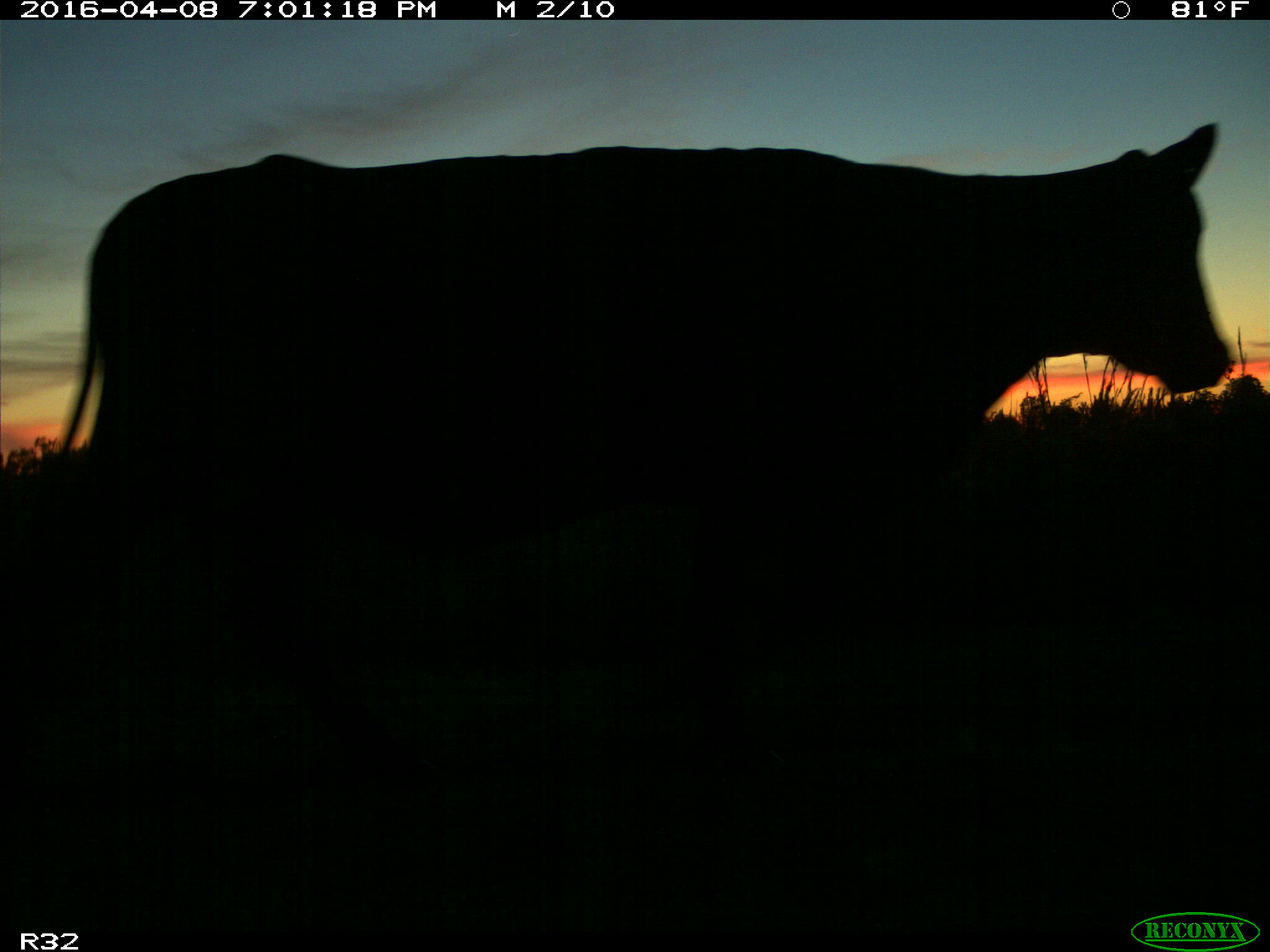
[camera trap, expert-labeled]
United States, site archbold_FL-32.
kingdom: Animalia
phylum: Chordata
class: Mammalia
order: Artiodactyla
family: Bovidae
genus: Bos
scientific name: Bos taurus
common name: domestic cow